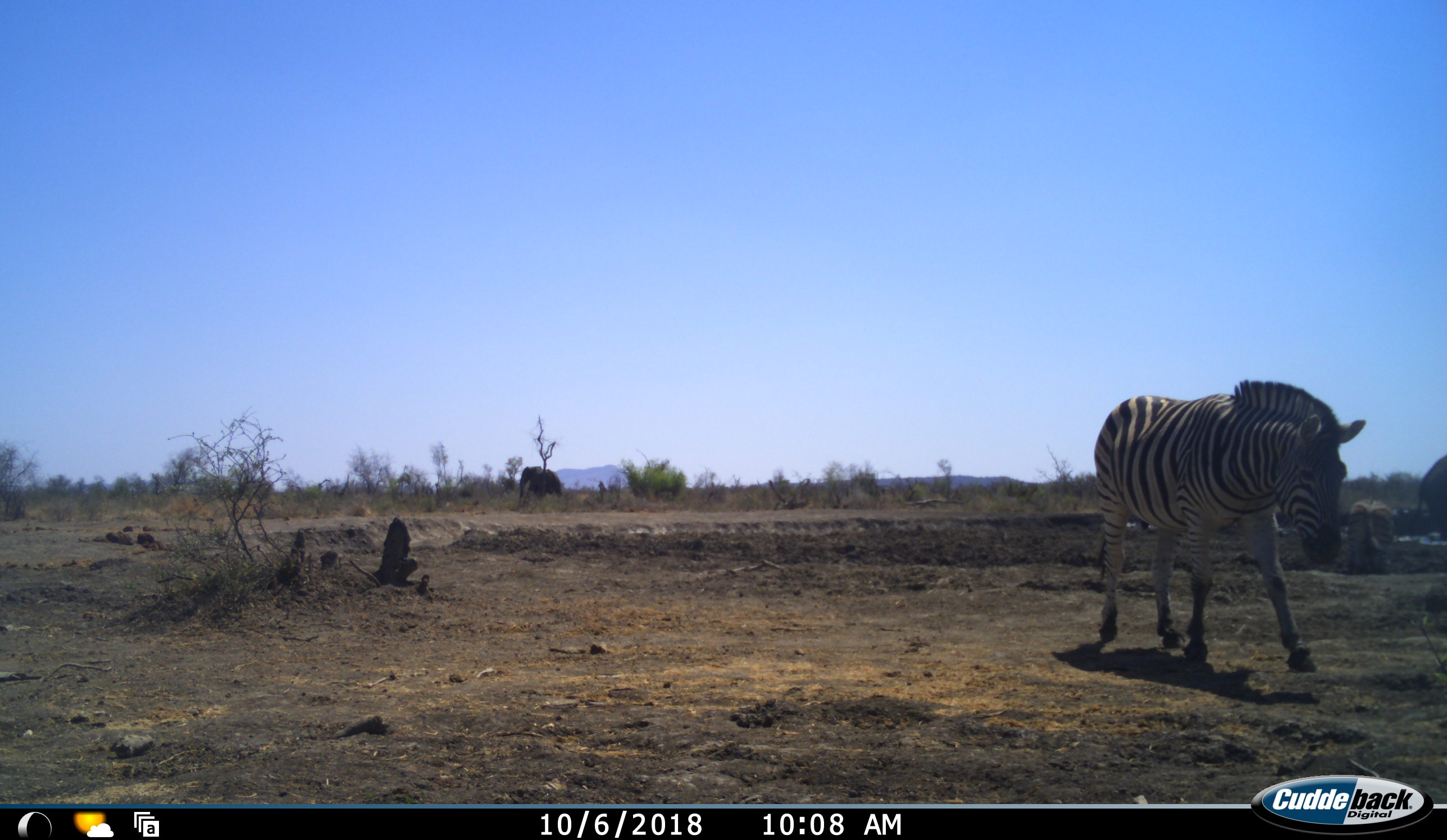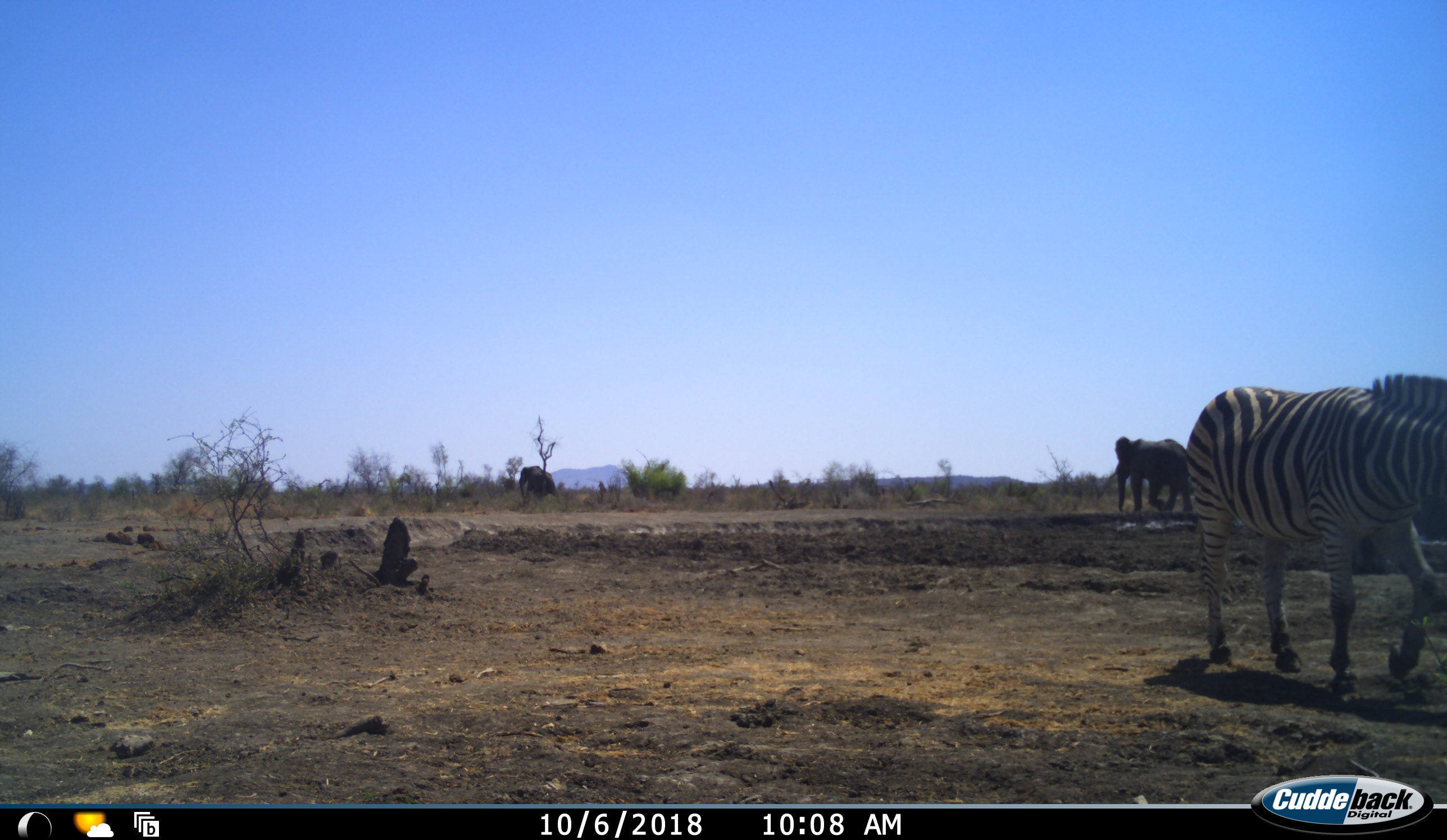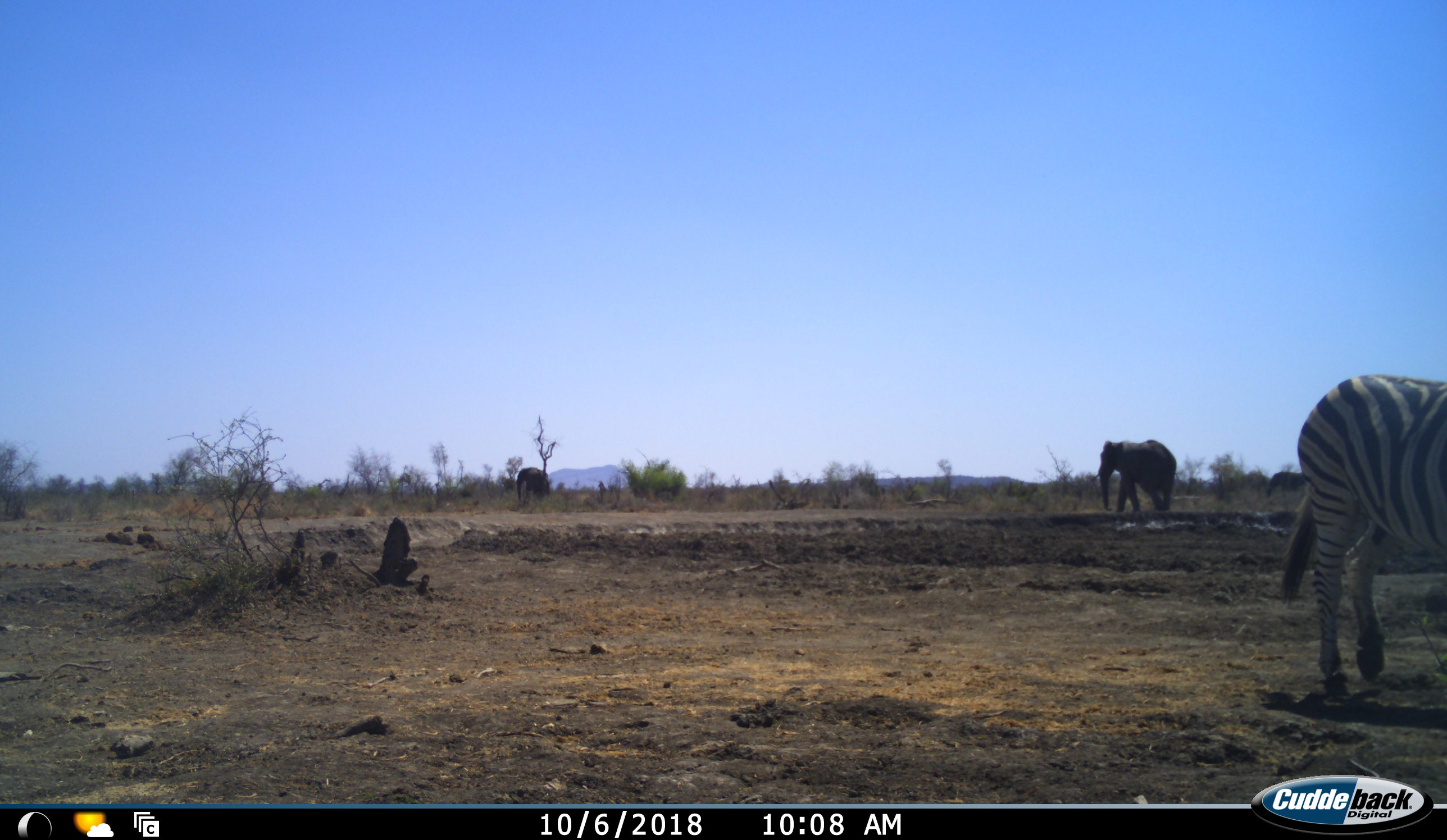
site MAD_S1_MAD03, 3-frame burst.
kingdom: Animalia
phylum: Chordata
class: Mammalia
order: Proboscidea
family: Elephantidae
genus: Loxodonta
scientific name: Loxodonta africana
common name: african bush elephant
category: elephant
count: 3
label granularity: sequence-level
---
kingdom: Animalia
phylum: Chordata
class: Mammalia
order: Perissodactyla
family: Equidae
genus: Equus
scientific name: Equus quagga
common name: plains zebra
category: zebraplains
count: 2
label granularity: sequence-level